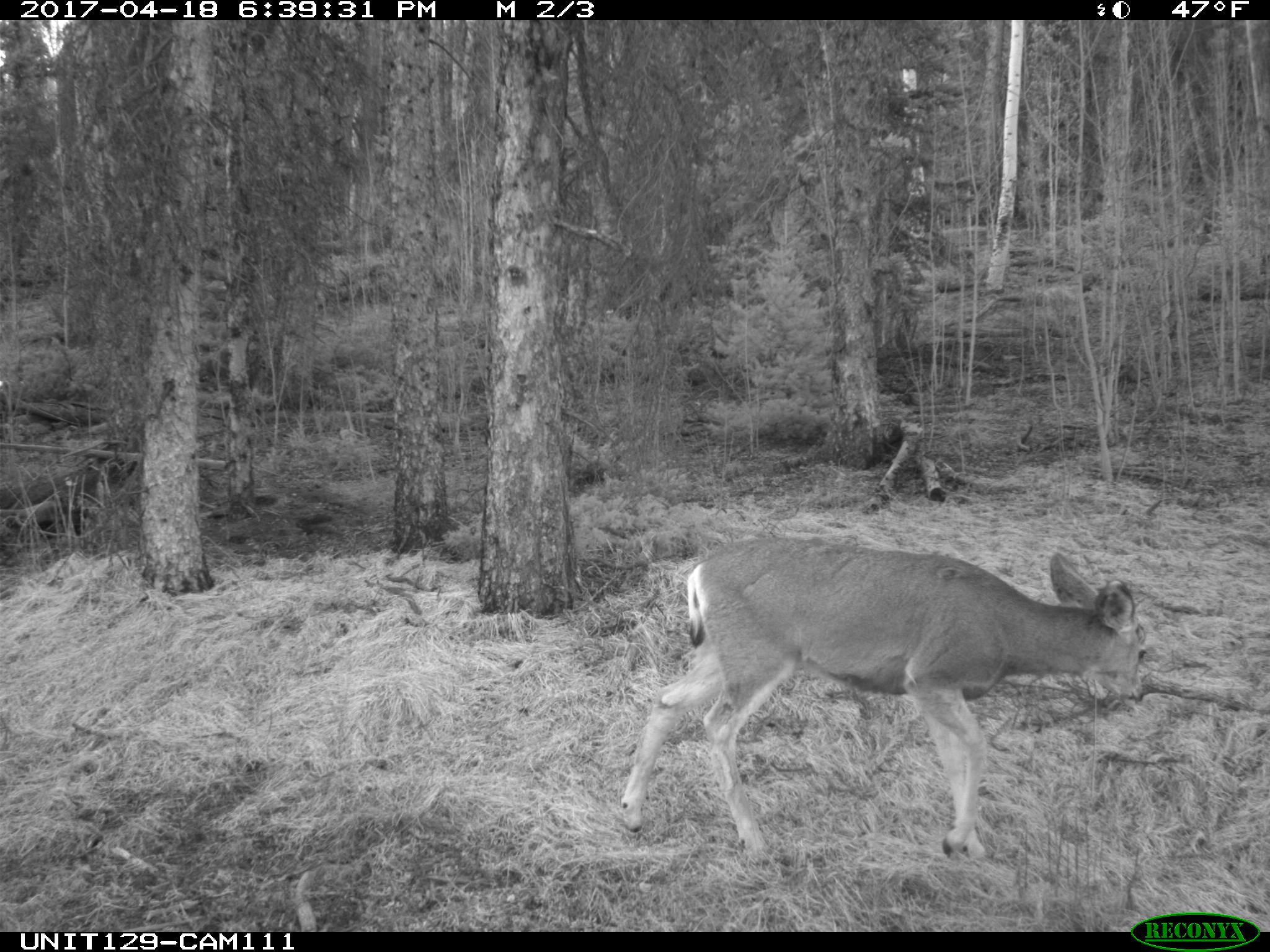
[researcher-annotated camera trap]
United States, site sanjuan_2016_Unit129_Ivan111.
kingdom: Animalia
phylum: Chordata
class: Mammalia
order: Artiodactyla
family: Cervidae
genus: Odocoileus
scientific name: Odocoileus hemionus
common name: mule deer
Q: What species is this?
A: Odocoileus hemionus (mule deer).